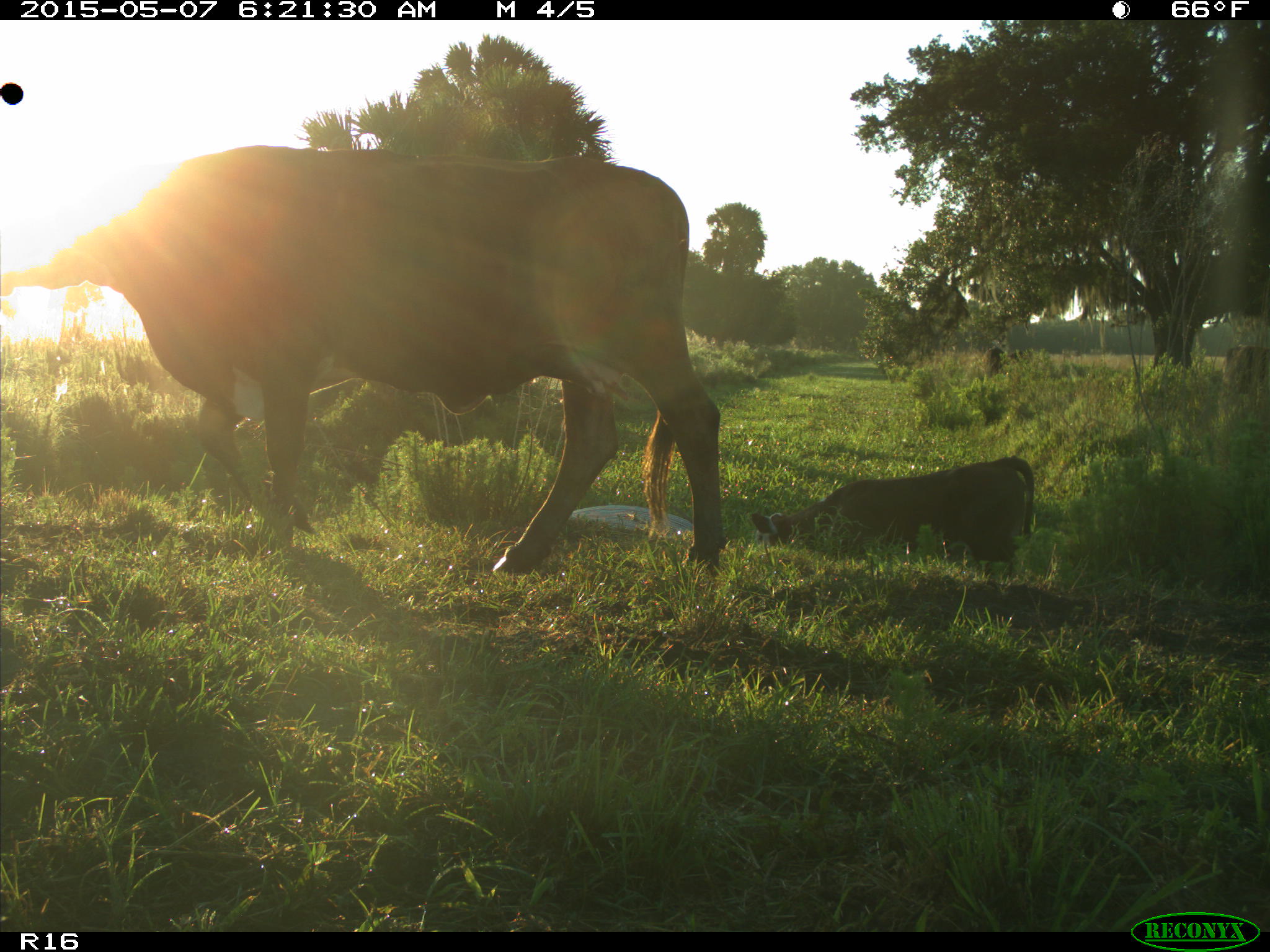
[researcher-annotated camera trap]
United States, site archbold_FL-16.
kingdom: Animalia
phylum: Chordata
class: Mammalia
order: Artiodactyla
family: Bovidae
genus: Bos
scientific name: Bos taurus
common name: domestic cow